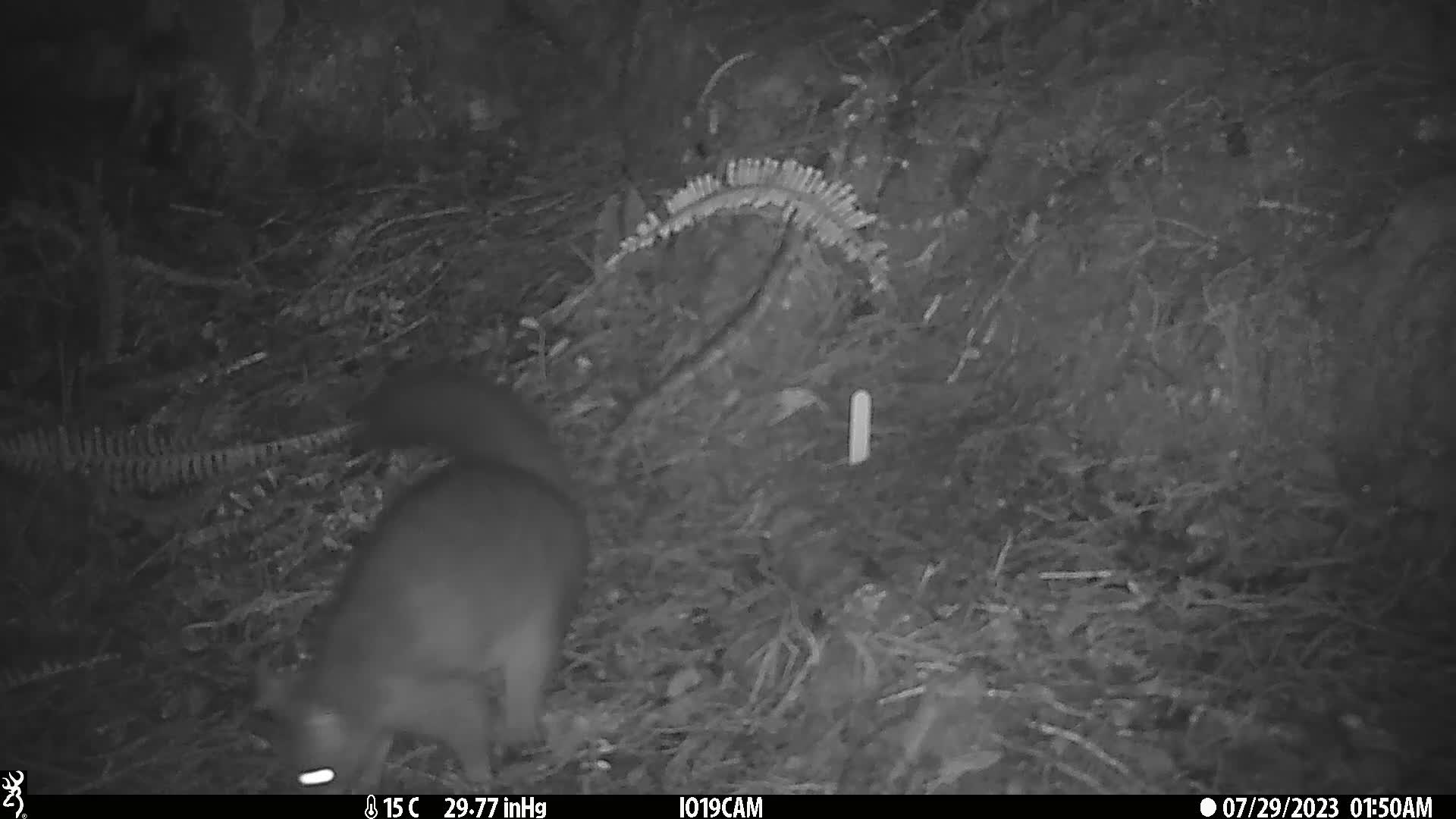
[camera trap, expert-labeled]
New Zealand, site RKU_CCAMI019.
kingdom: Animalia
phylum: Chordata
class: Mammalia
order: Diprotodontia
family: Phalangeridae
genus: Trichosurus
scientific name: Trichosurus vulpecula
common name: common brushtail possum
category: possum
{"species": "possum (common brushtail possum) (Trichosurus vulpecula)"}